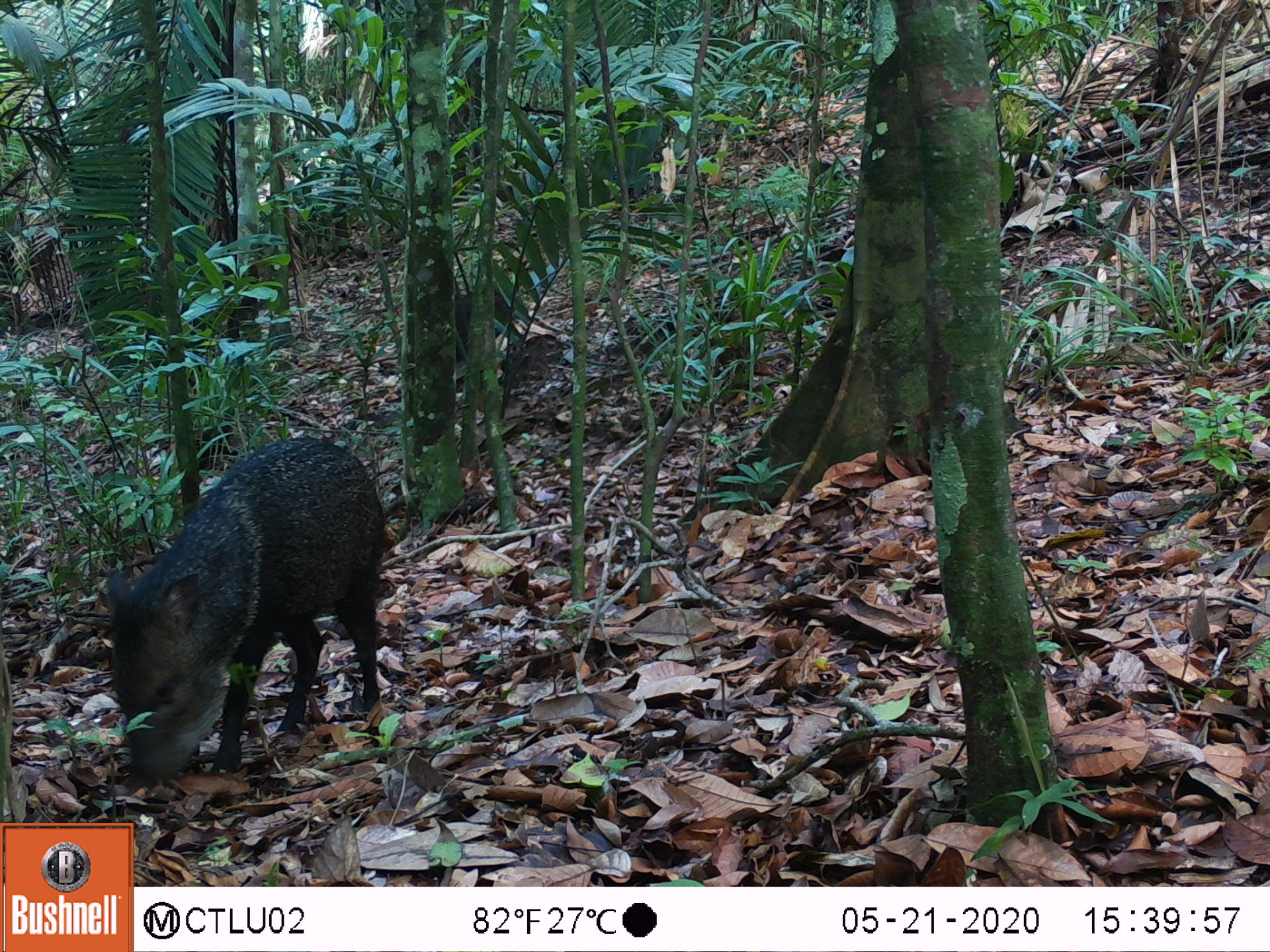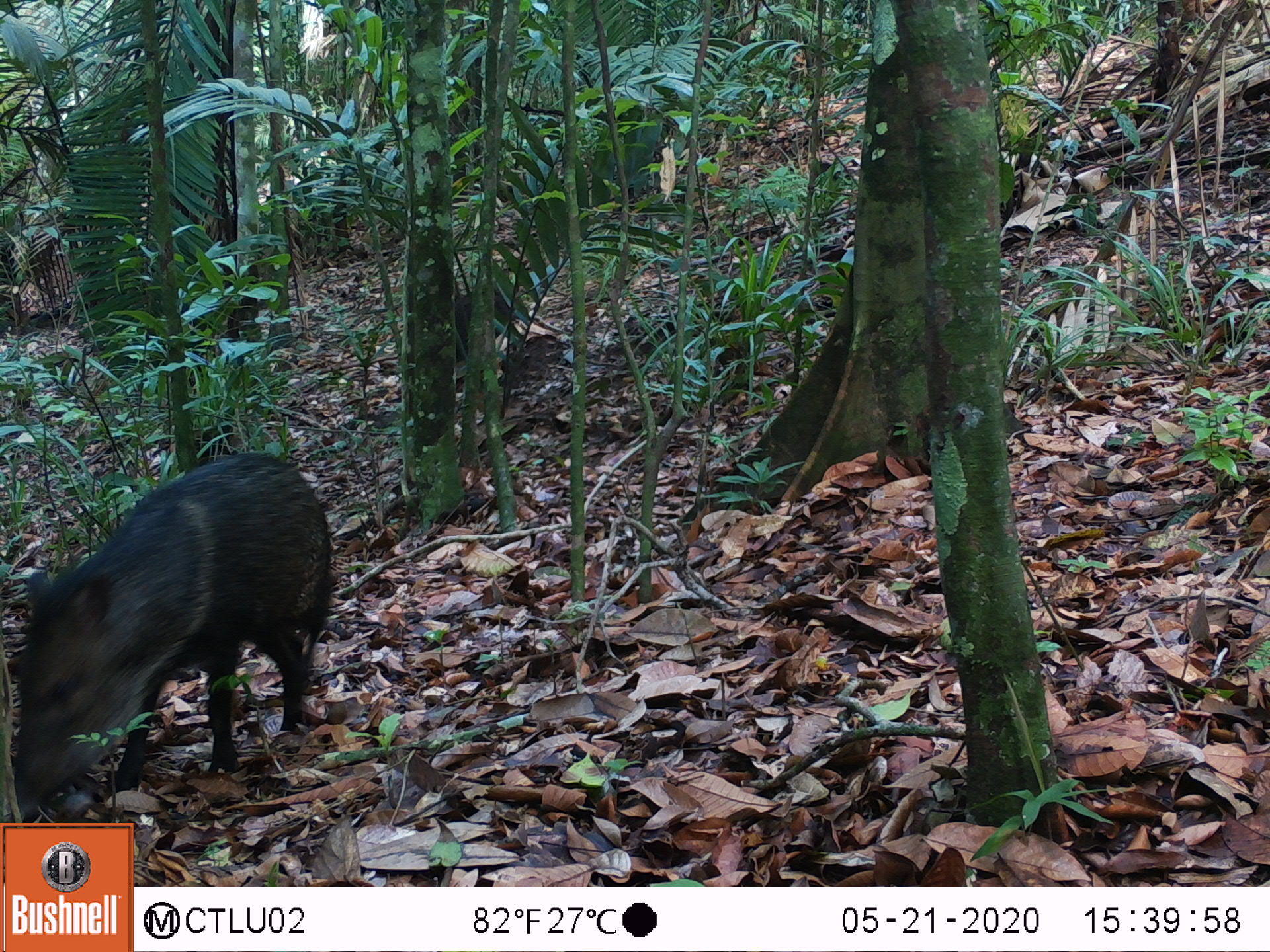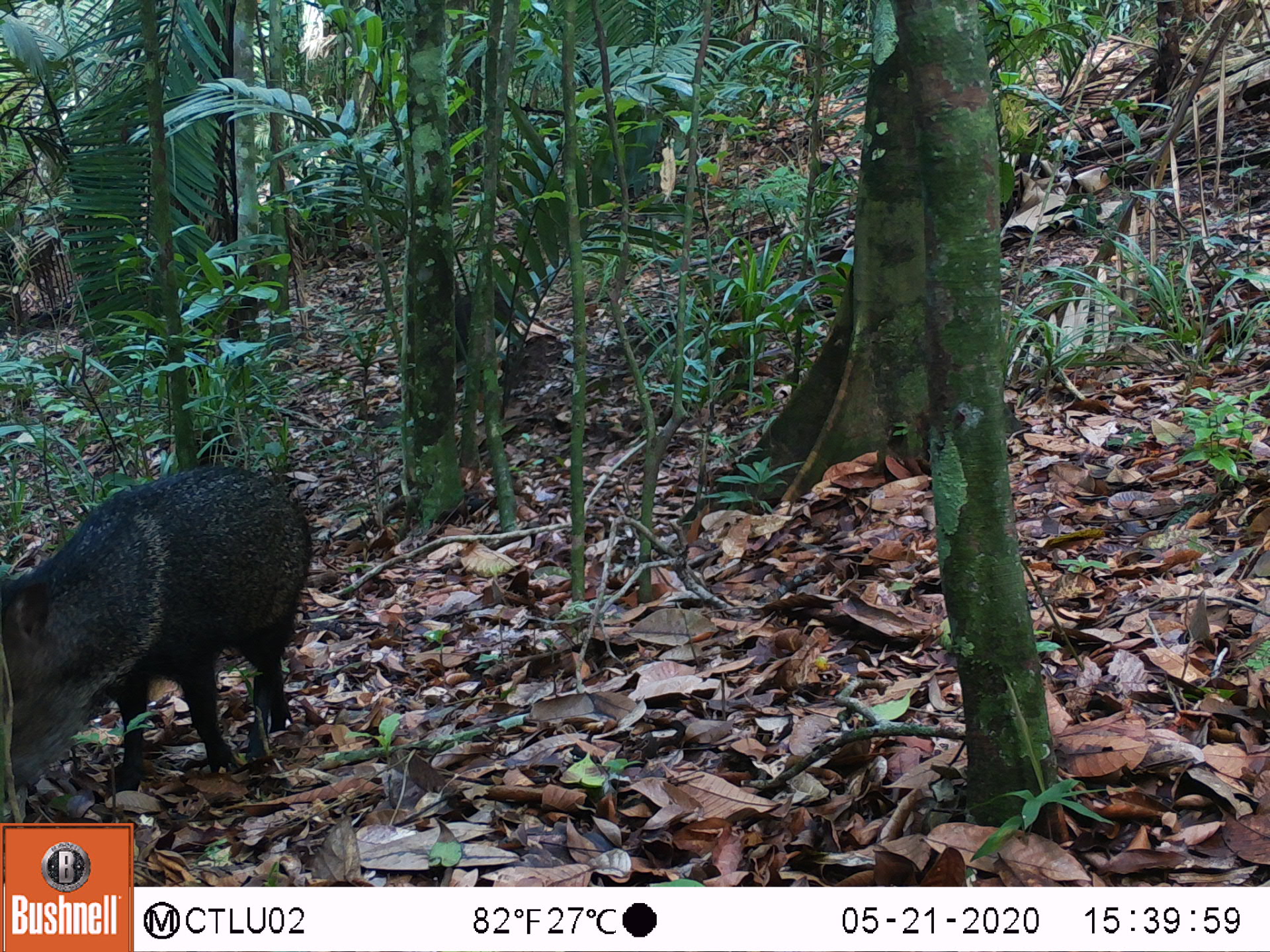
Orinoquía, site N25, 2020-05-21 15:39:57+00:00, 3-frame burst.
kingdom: Animalia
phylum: Chordata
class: Mammalia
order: Artiodactyla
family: Tayassuidae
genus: Pecari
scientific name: Pecari tajacu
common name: collared peccary